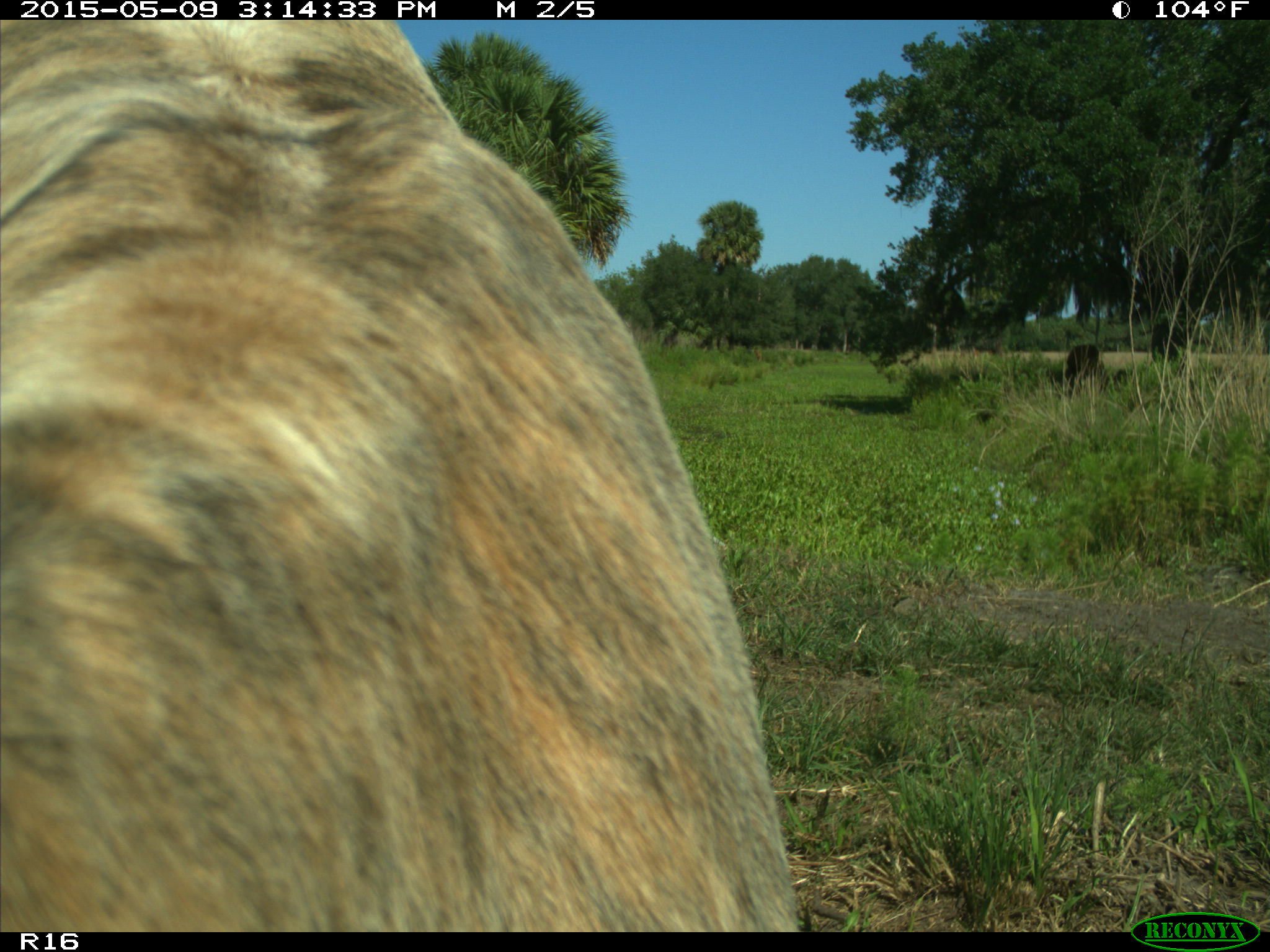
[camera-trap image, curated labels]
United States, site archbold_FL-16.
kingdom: Animalia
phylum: Chordata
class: Mammalia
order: Artiodactyla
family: Bovidae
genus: Bos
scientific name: Bos taurus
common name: domestic cow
Bos taurus (domestic cow).